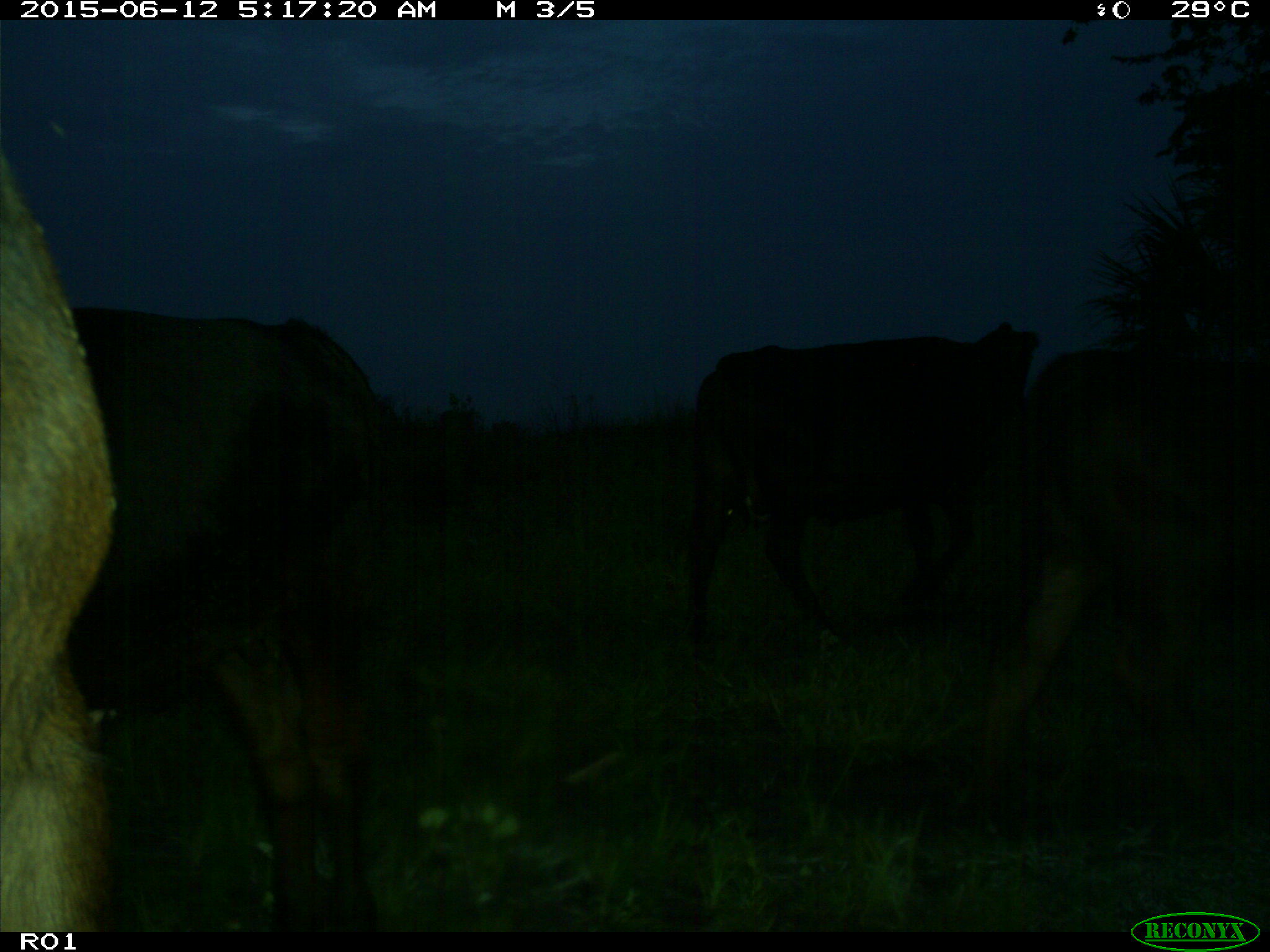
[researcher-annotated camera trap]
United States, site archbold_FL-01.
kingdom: Animalia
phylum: Chordata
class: Mammalia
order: Artiodactyla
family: Bovidae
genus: Bos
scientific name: Bos taurus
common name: domestic cow